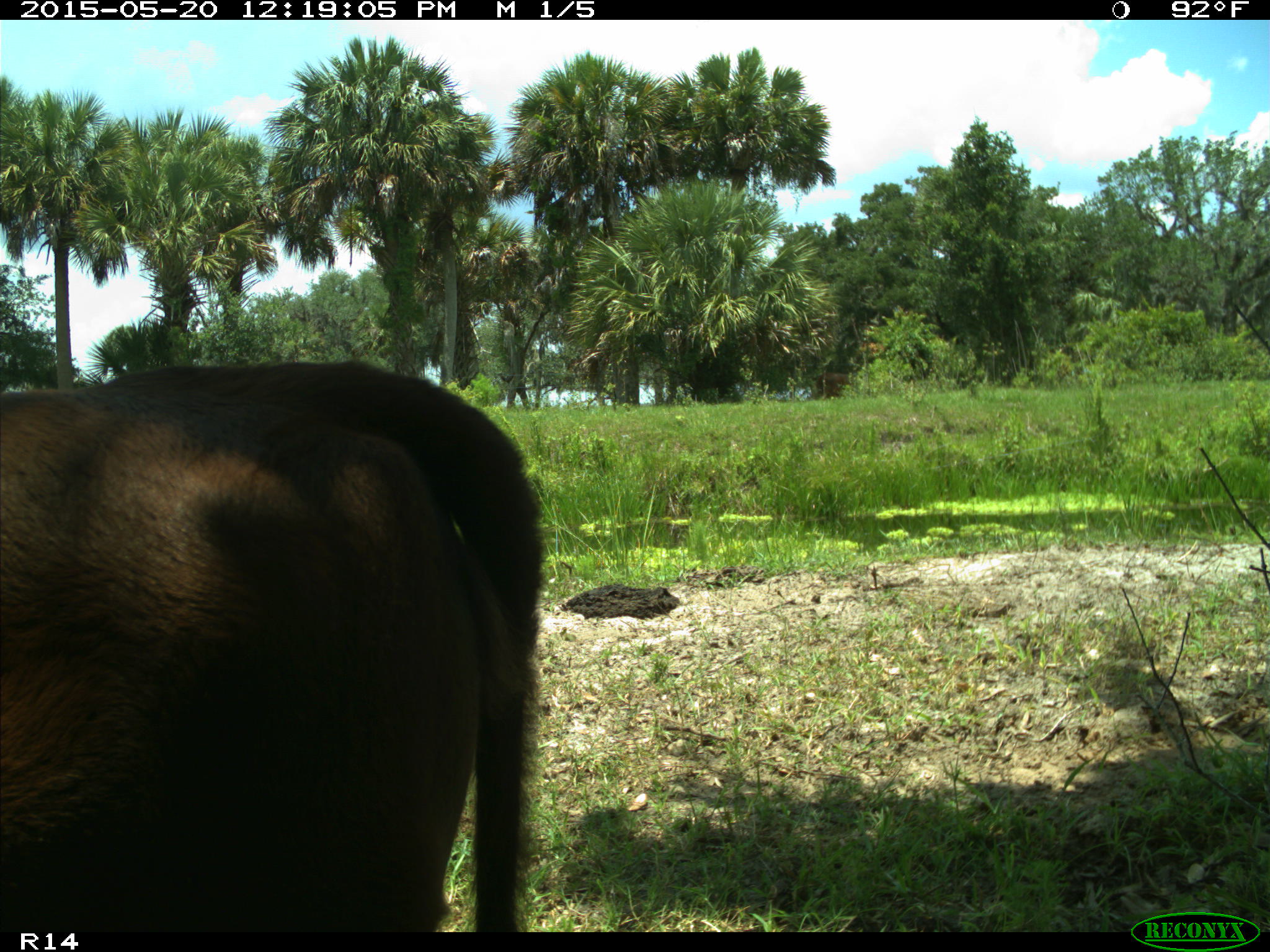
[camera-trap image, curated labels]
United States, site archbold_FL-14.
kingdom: Animalia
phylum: Chordata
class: Mammalia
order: Artiodactyla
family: Bovidae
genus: Bos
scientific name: Bos taurus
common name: domestic cow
Bos taurus (domestic cow).